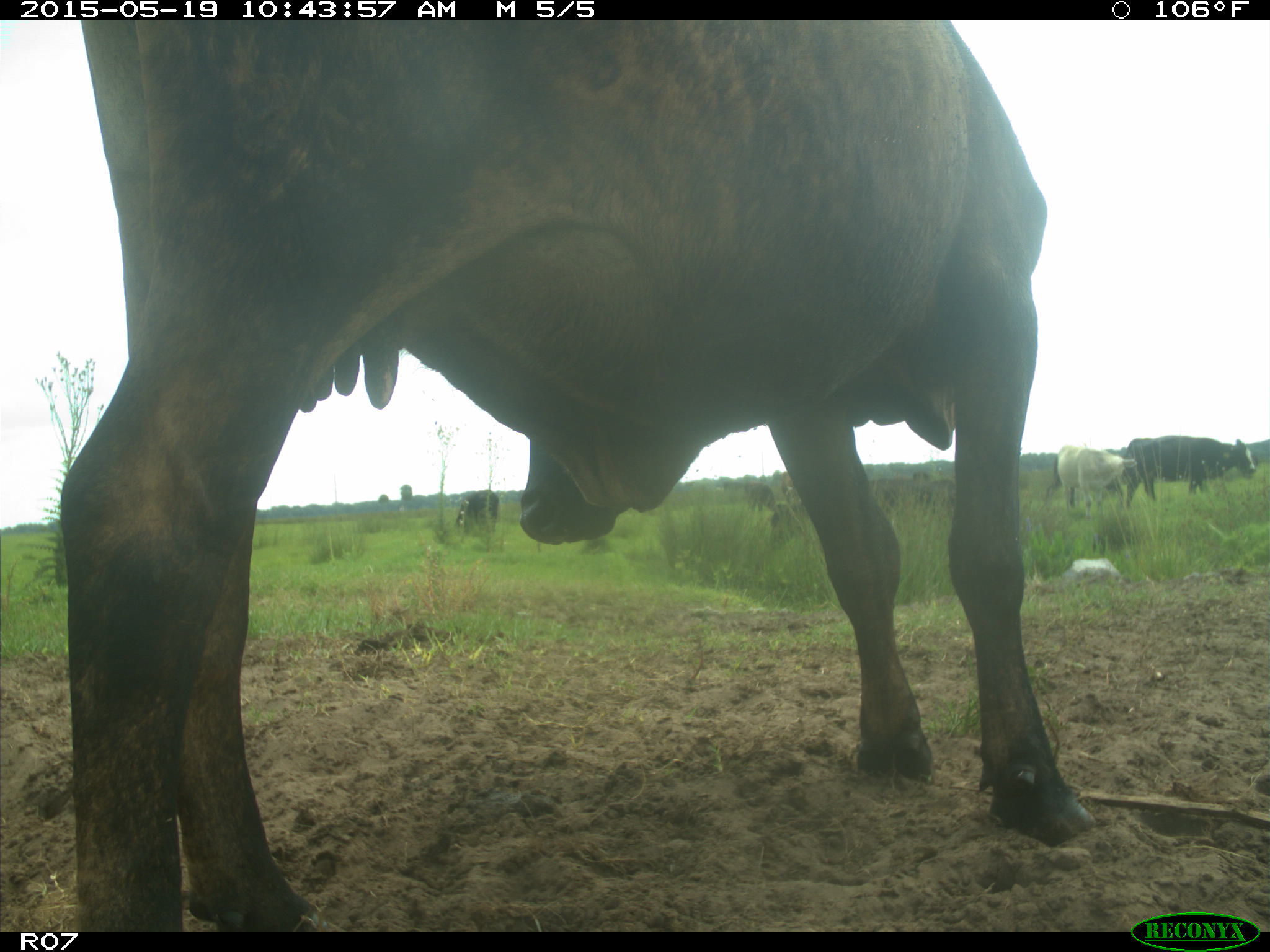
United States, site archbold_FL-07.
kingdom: Animalia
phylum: Chordata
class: Mammalia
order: Artiodactyla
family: Bovidae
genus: Bos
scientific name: Bos taurus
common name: domestic cow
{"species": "Bos taurus (domestic cow)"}